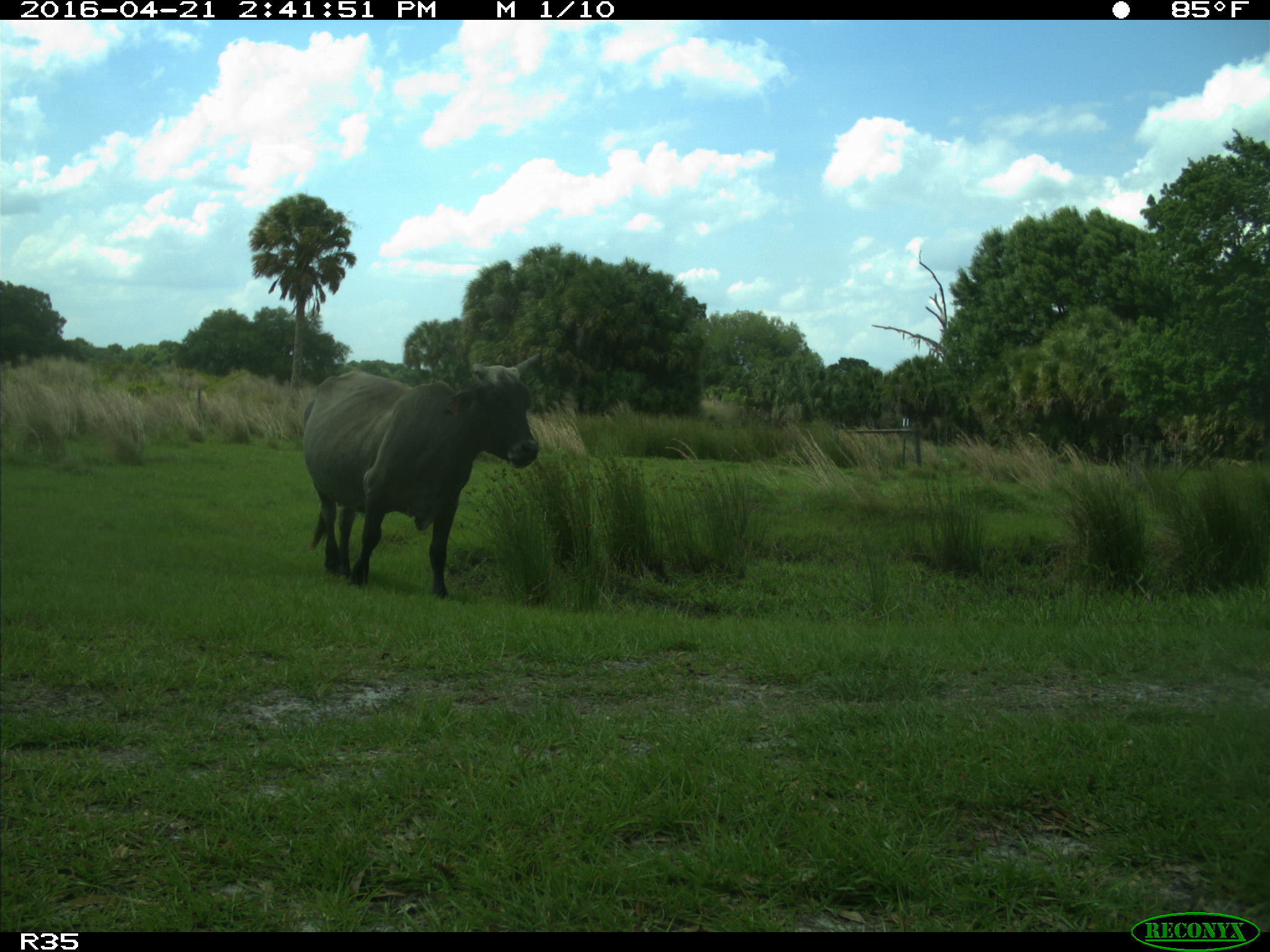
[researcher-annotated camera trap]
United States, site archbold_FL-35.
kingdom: Animalia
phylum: Chordata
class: Mammalia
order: Artiodactyla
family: Bovidae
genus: Bos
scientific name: Bos taurus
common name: domestic cow